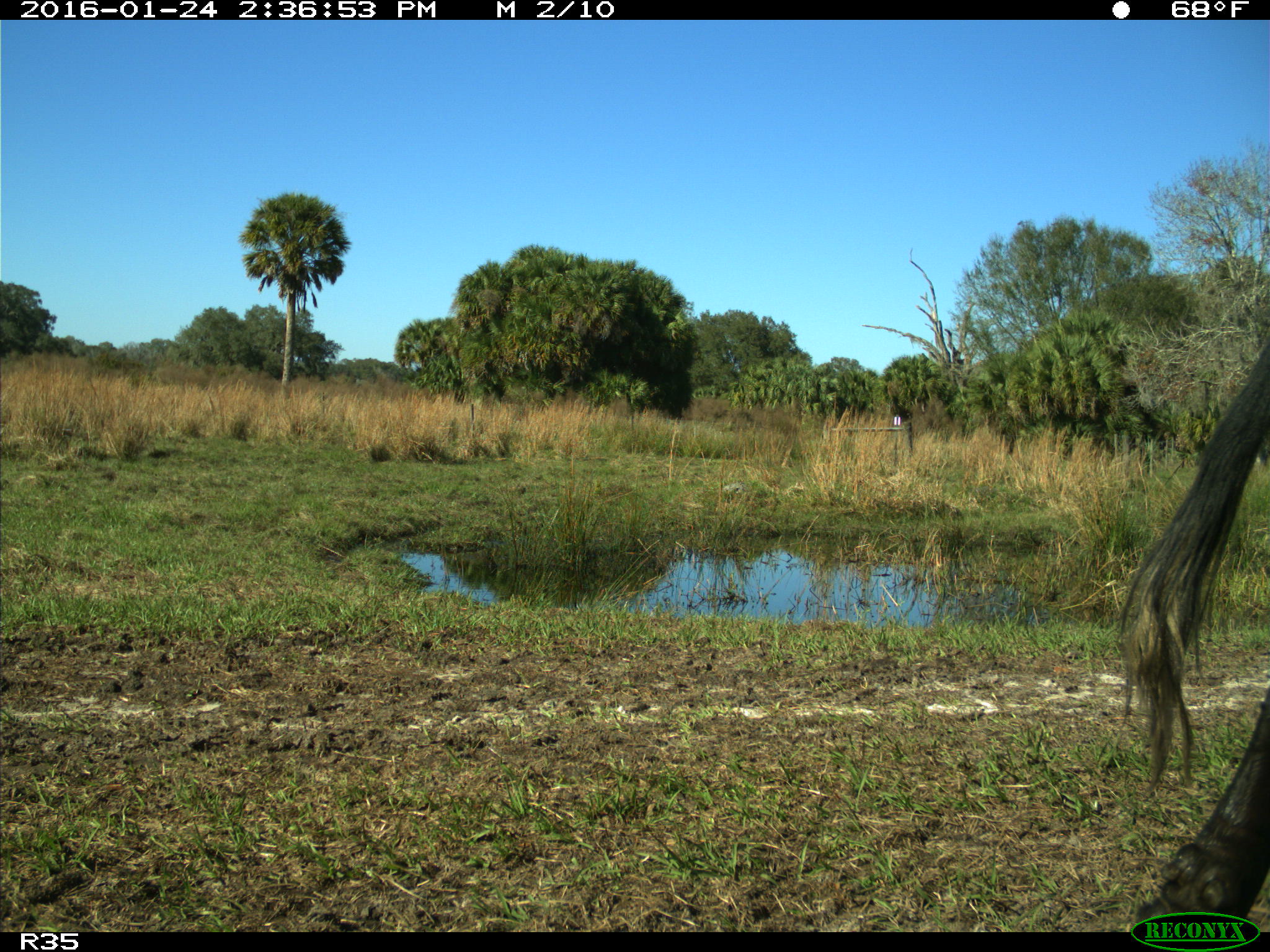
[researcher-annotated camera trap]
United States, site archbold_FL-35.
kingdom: Animalia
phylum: Chordata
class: Mammalia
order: Artiodactyla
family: Bovidae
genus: Bos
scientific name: Bos taurus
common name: domestic cow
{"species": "Bos taurus (domestic cow)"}